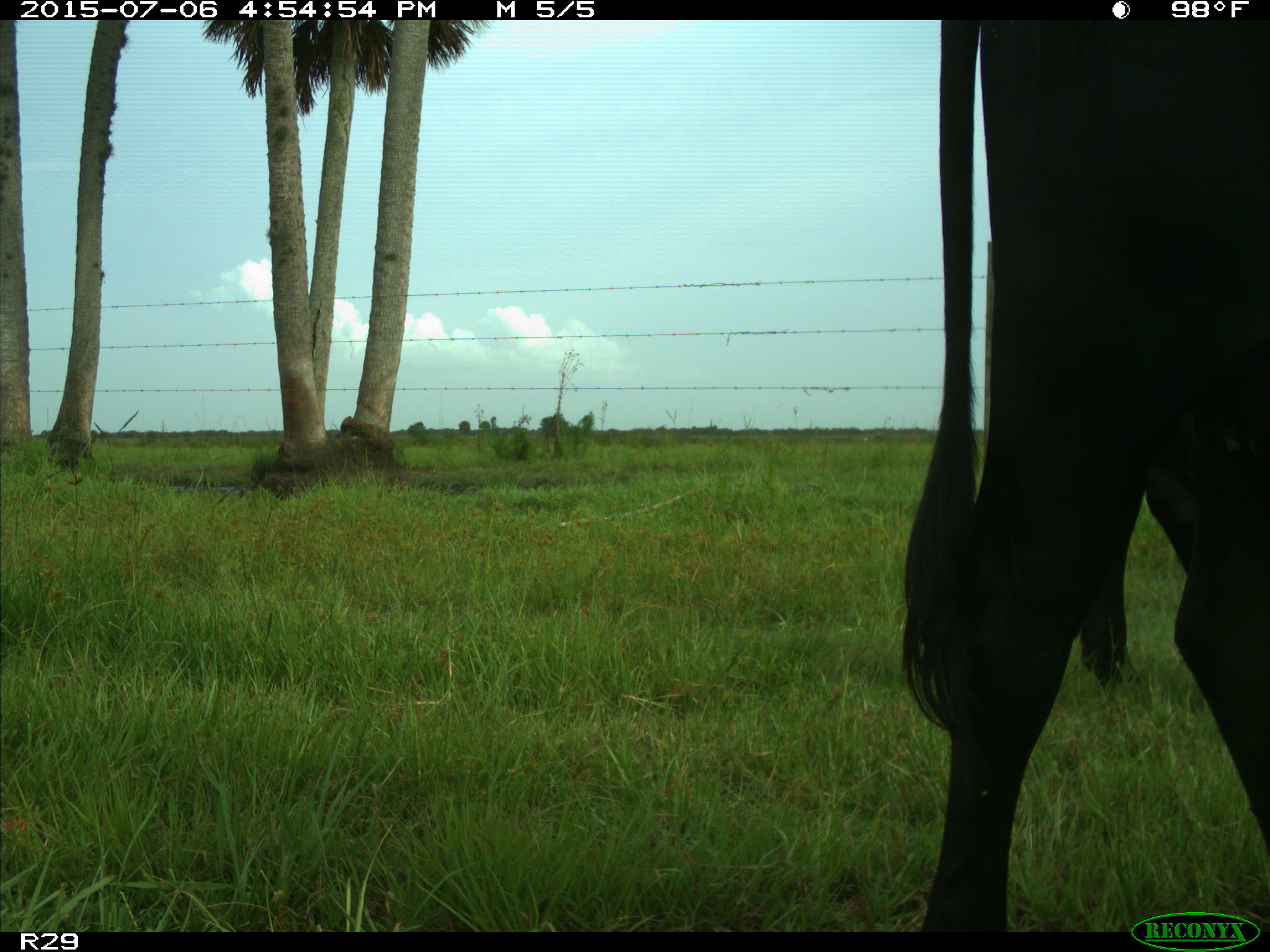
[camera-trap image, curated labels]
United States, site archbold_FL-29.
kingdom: Animalia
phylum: Chordata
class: Mammalia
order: Artiodactyla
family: Bovidae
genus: Bos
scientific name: Bos taurus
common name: domestic cow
Bos taurus (domestic cow).